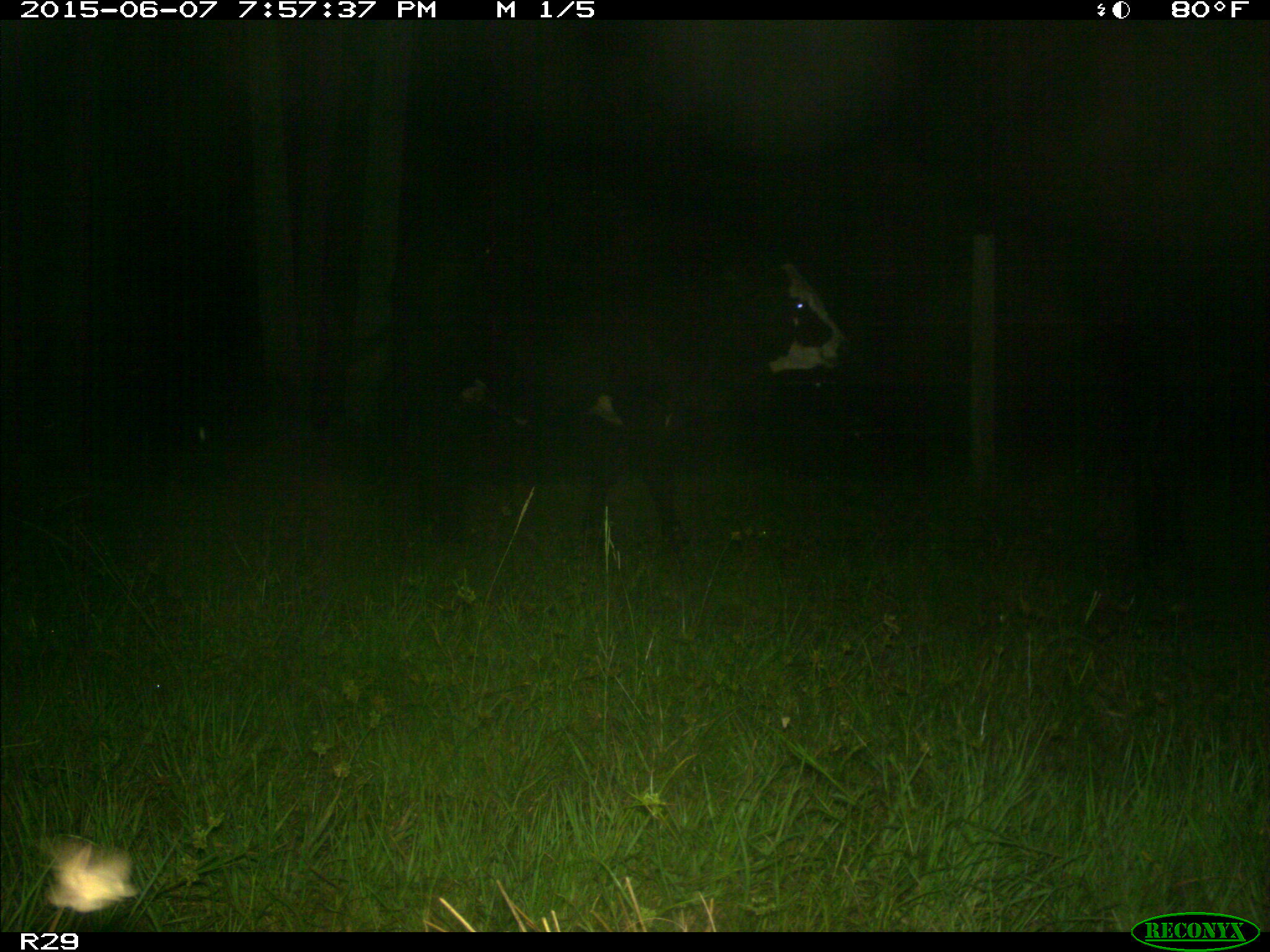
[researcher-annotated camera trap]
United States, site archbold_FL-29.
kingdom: Animalia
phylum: Chordata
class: Mammalia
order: Artiodactyla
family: Bovidae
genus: Bos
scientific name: Bos taurus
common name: domestic cow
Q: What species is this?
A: Bos taurus (domestic cow).